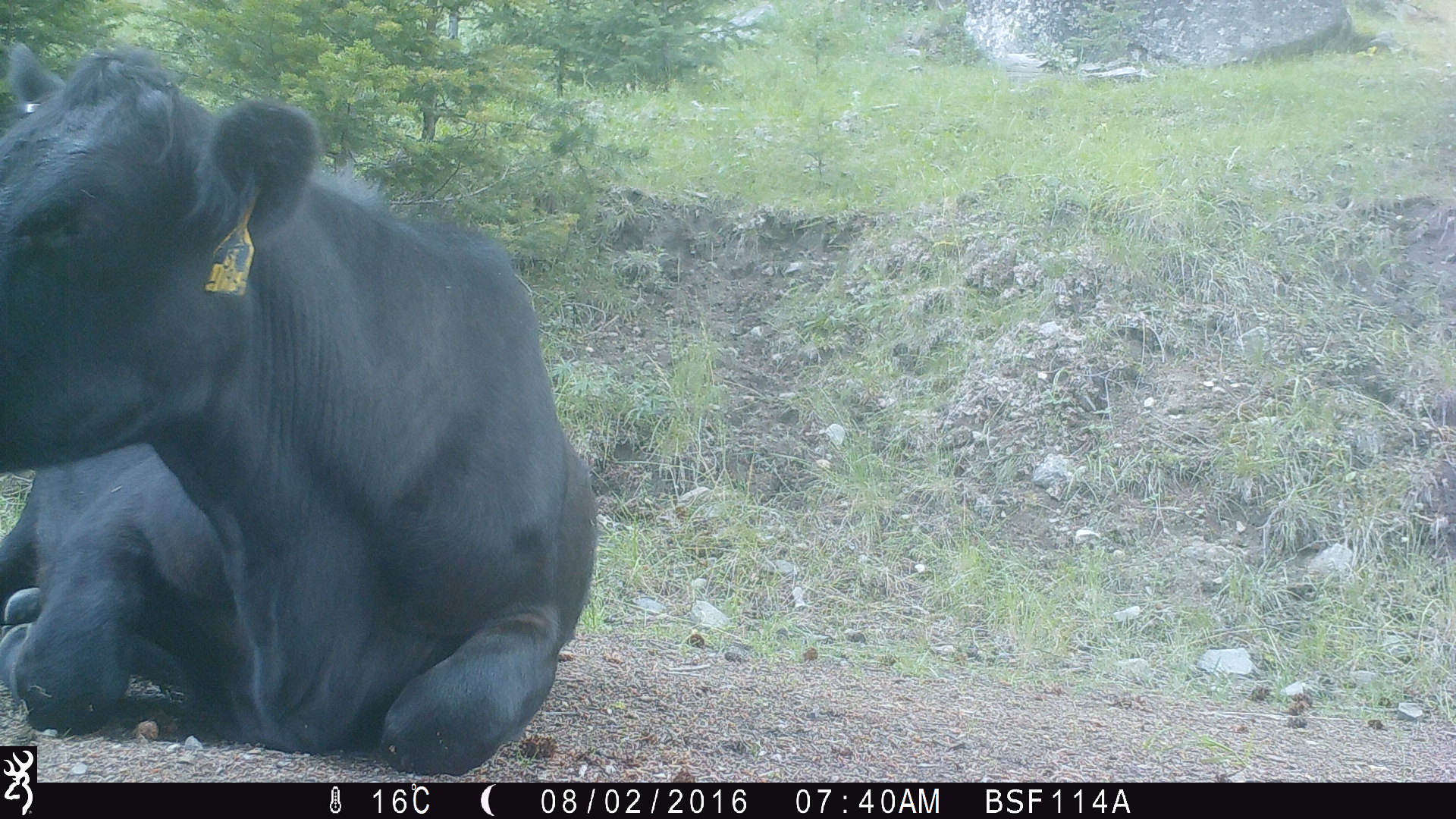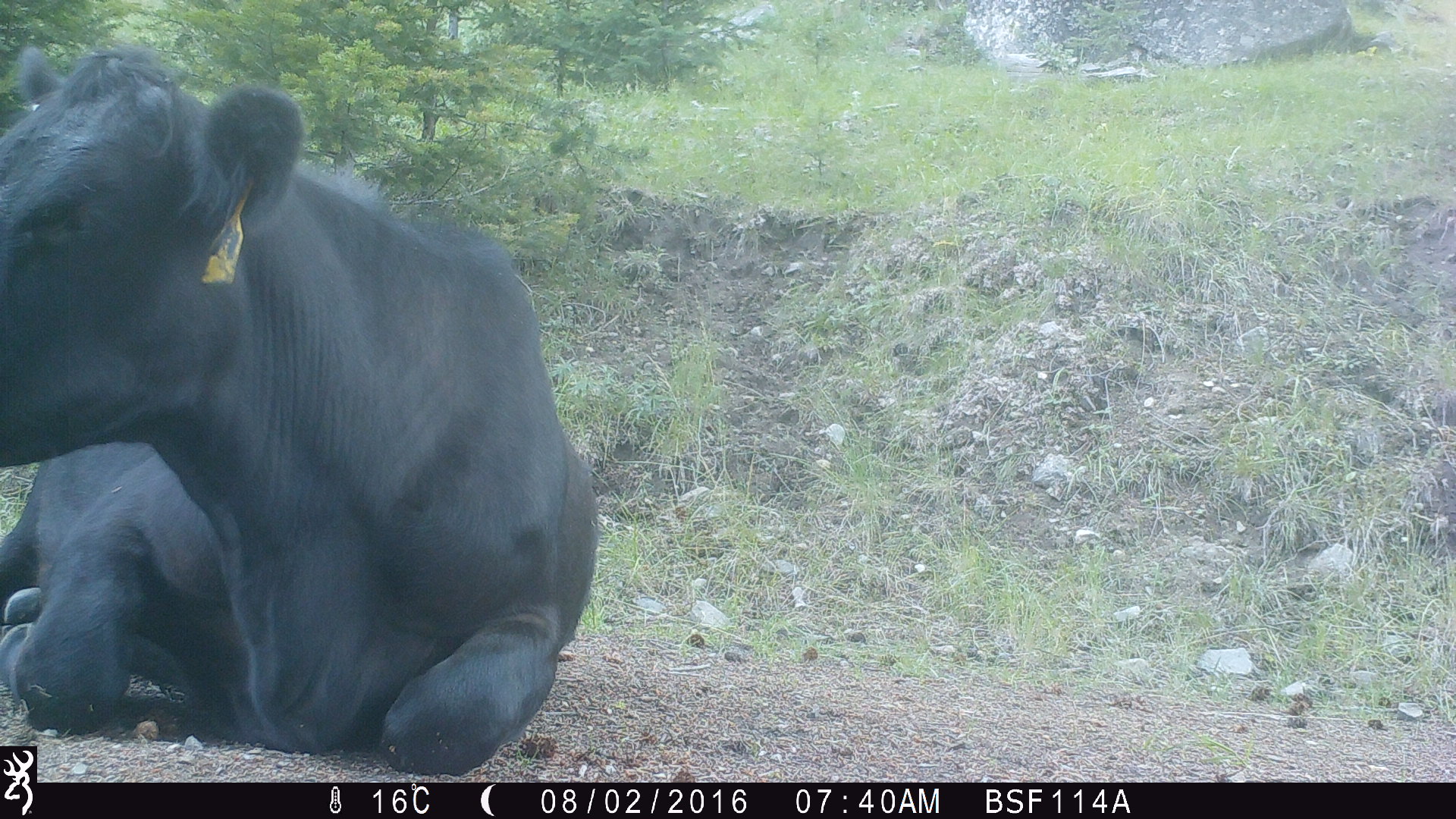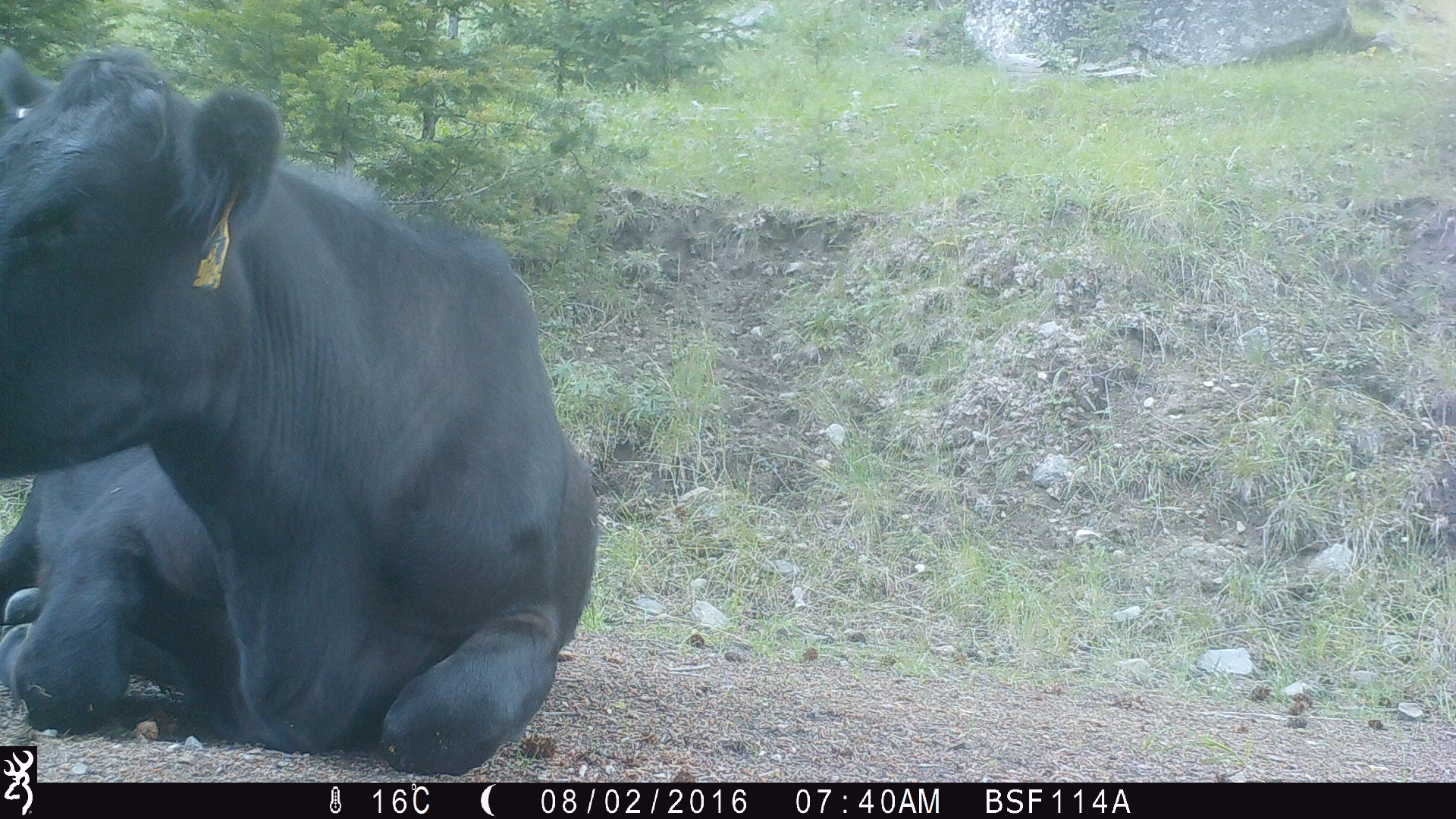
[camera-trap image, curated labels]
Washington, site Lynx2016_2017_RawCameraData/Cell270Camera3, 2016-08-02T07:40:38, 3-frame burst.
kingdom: Animalia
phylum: Chordata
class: Mammalia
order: Artiodactyla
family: Bovidae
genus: Bos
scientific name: Bos taurus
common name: domestic cattle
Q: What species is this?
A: Domestic cattle (Bos taurus).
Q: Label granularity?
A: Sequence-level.